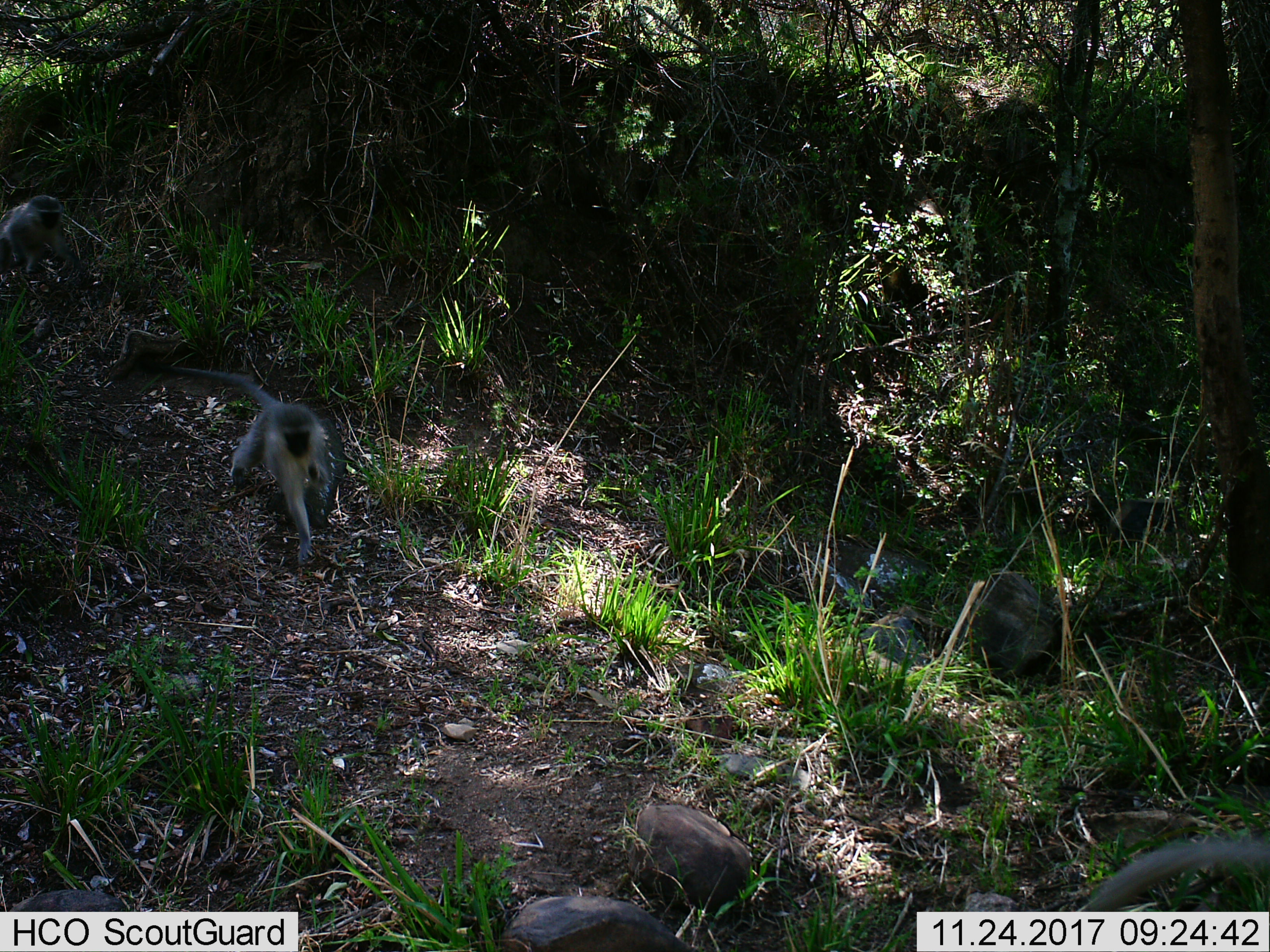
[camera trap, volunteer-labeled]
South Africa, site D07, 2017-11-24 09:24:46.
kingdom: Animalia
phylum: Chordata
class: Mammalia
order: Primates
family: Cercopithecidae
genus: Chlorocebus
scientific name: Chlorocebus pygerythrus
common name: vervet monkey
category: monkeyvervet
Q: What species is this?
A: Monkeyvervet (vervet monkey) (Chlorocebus pygerythrus).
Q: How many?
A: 2.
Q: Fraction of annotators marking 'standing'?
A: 0%.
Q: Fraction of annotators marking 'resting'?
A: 0%.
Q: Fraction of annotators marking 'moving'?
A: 90%.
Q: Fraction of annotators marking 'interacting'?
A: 10%.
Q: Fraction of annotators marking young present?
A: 20%.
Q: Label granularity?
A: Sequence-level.